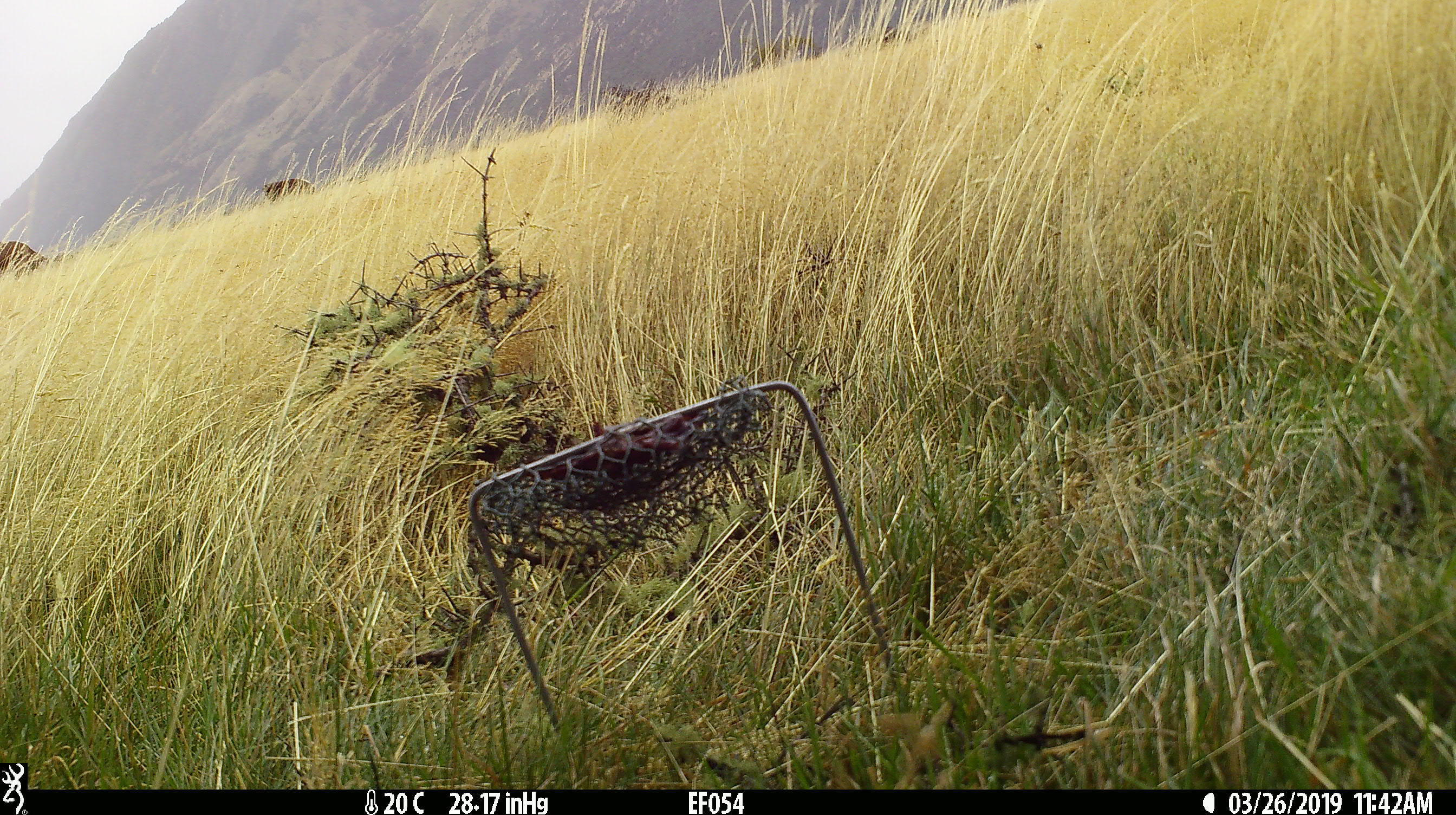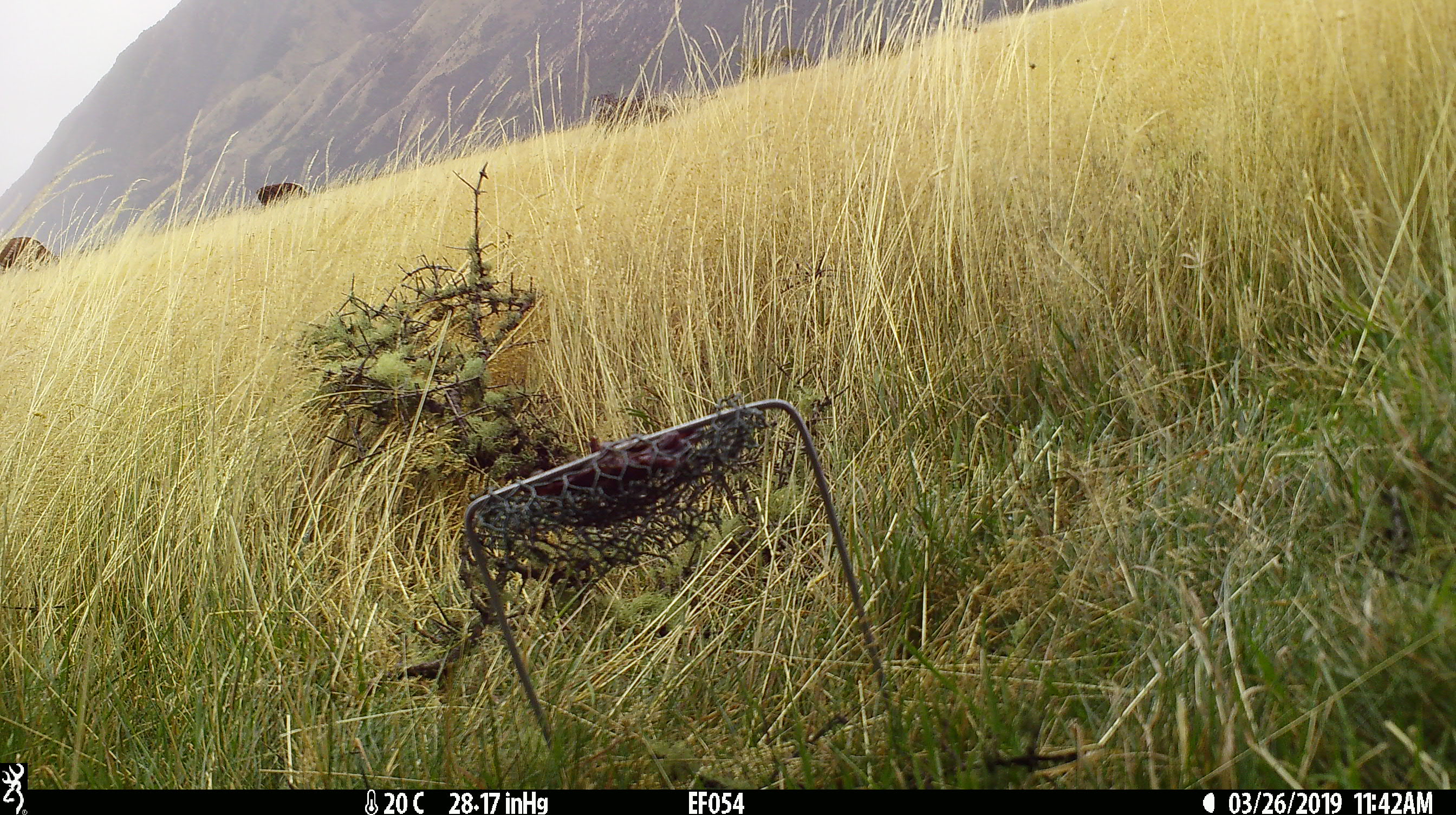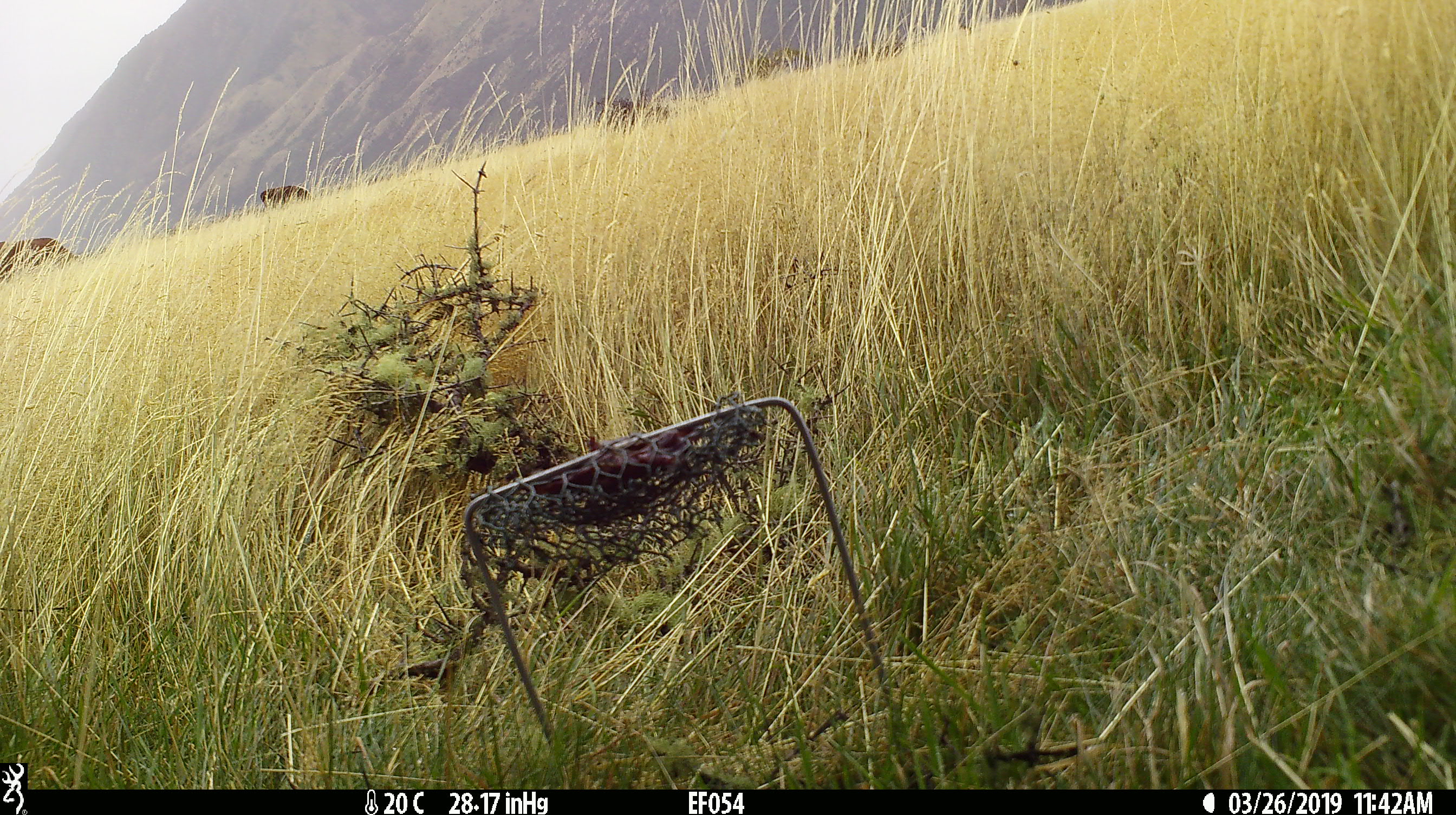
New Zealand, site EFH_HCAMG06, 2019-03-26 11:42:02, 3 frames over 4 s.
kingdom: Animalia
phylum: Chordata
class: Mammalia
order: Artiodactyla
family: Bovidae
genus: Bos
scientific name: Bos taurus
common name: domestic cow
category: cow